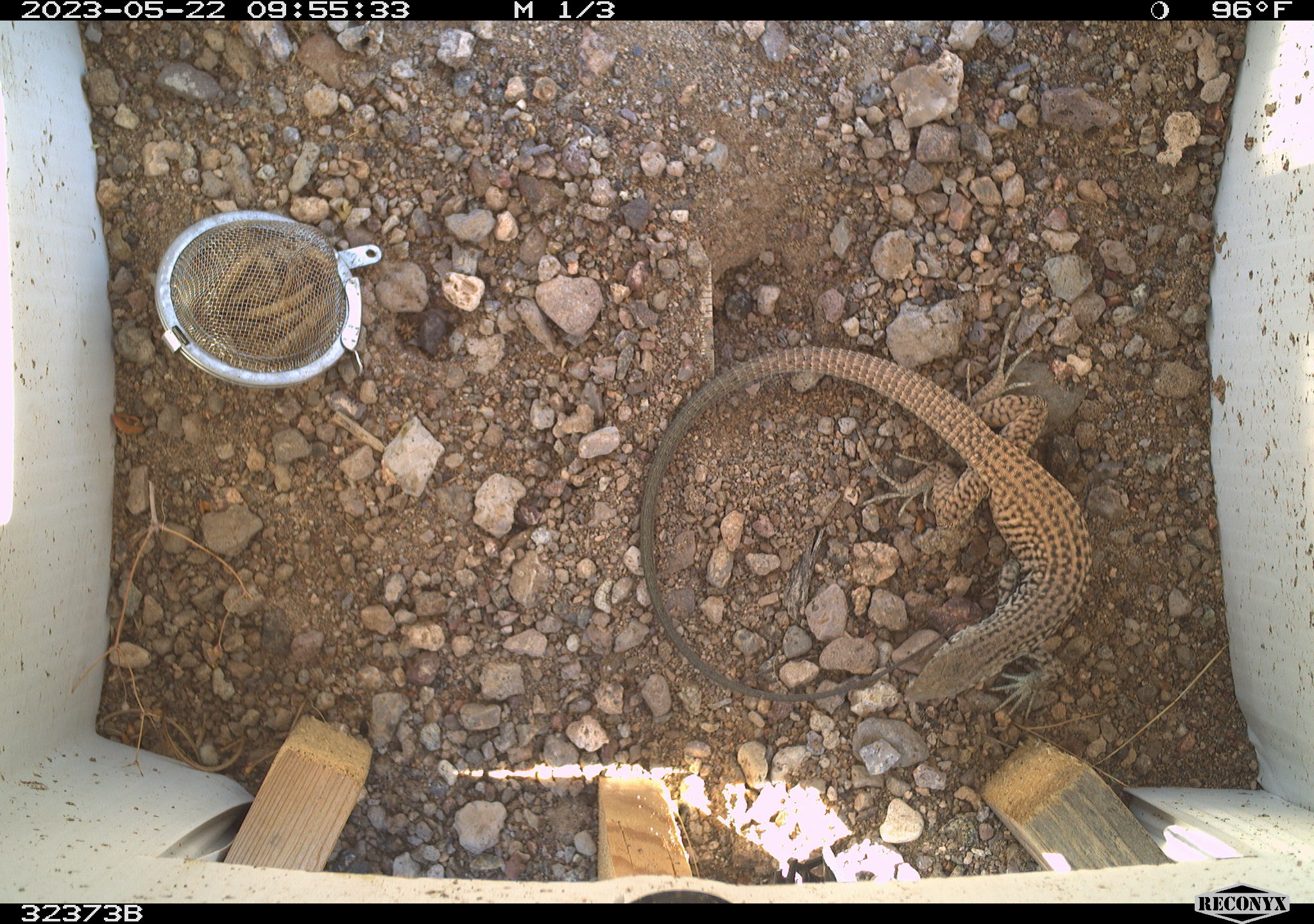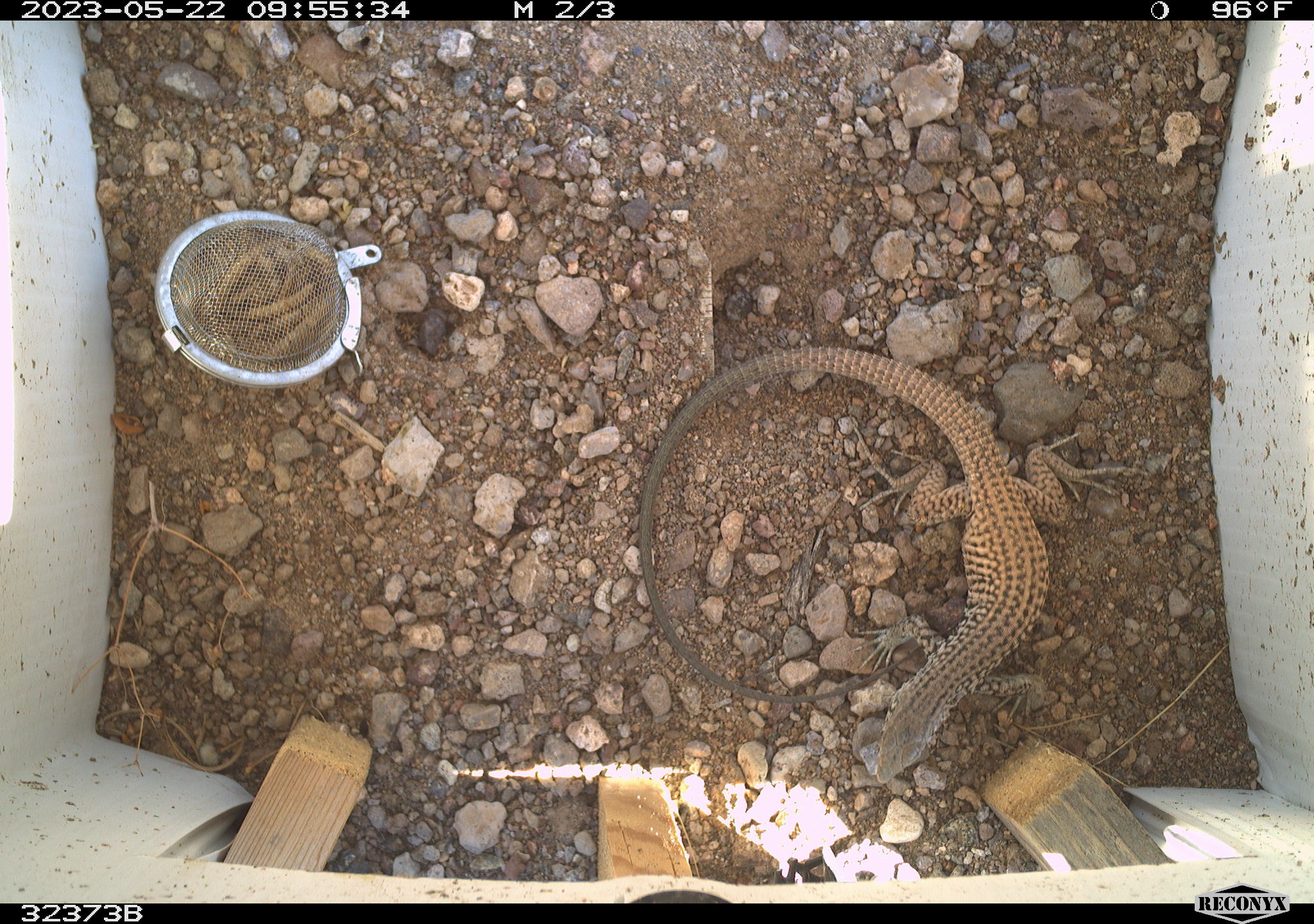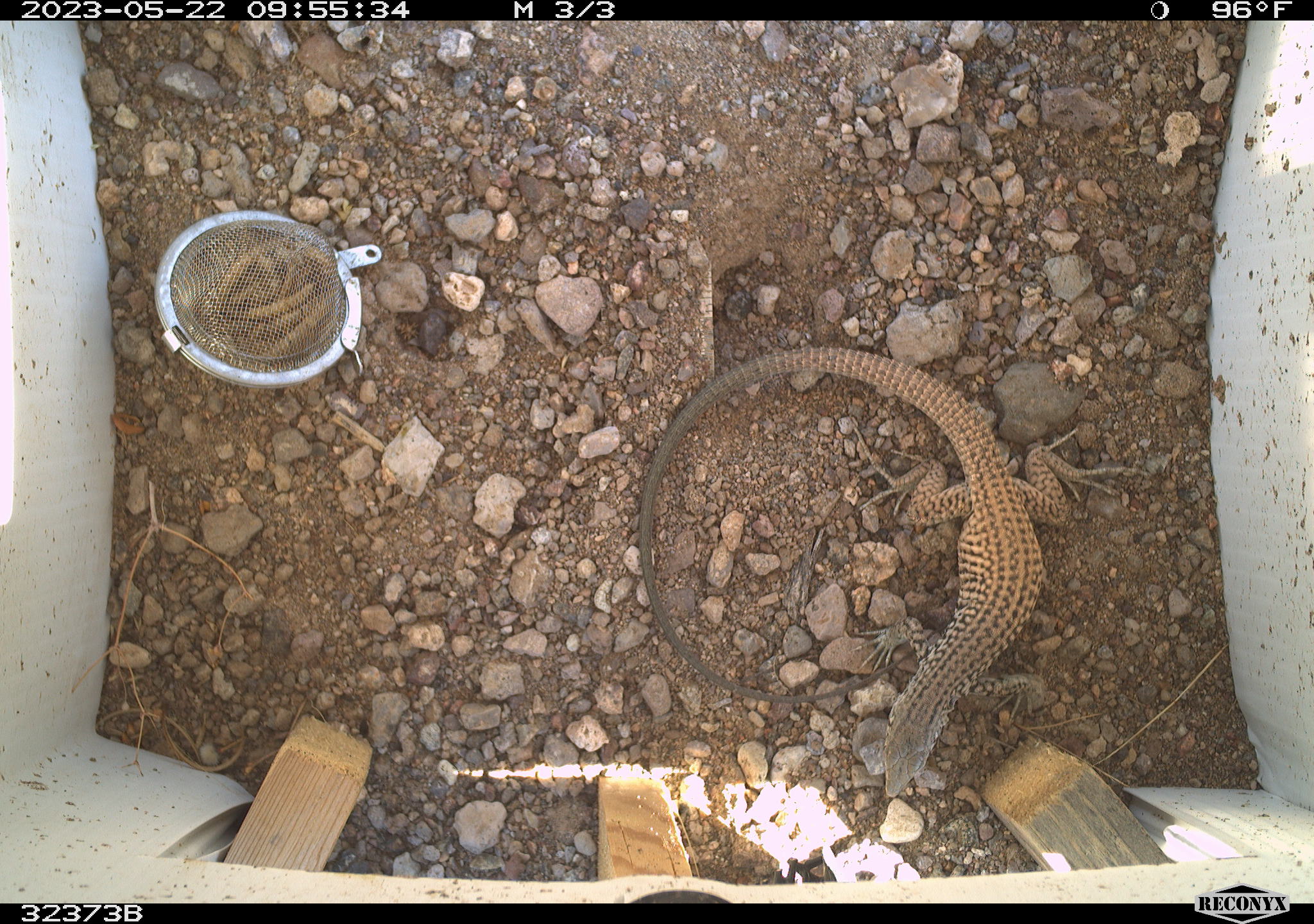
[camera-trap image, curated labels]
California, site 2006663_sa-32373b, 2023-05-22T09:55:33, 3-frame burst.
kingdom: Animalia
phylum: Chordata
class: Reptilia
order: Squamata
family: Teiidae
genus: Aspidoscelis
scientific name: Aspidoscelis tigris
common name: western whiptail